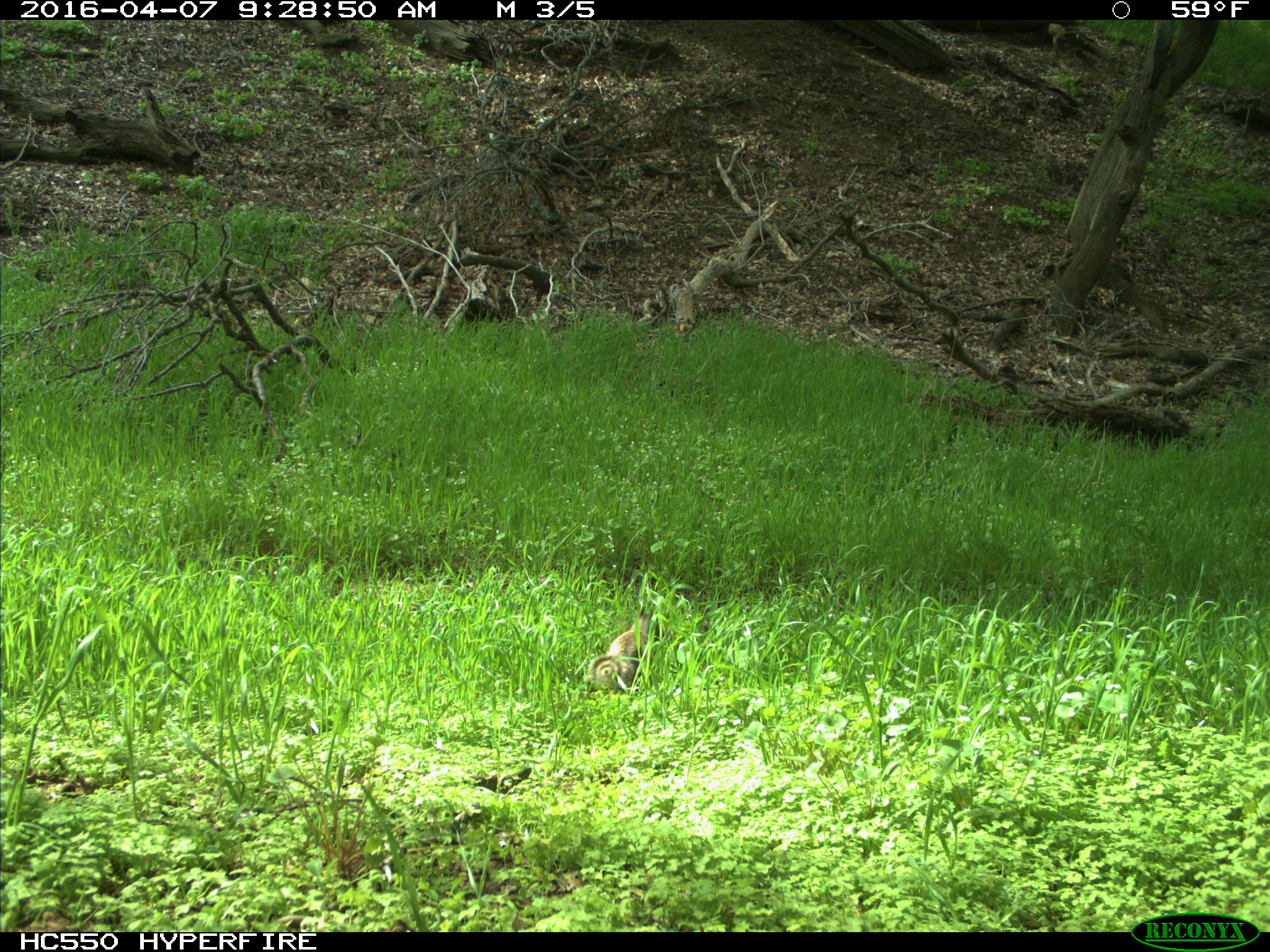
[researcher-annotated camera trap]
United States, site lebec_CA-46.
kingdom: Animalia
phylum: Chordata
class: Mammalia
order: Rodentia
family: Sciuridae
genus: Otospermophilus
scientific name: Otospermophilus beecheyi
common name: california ground squirrel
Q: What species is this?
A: Otospermophilus beecheyi (california ground squirrel).